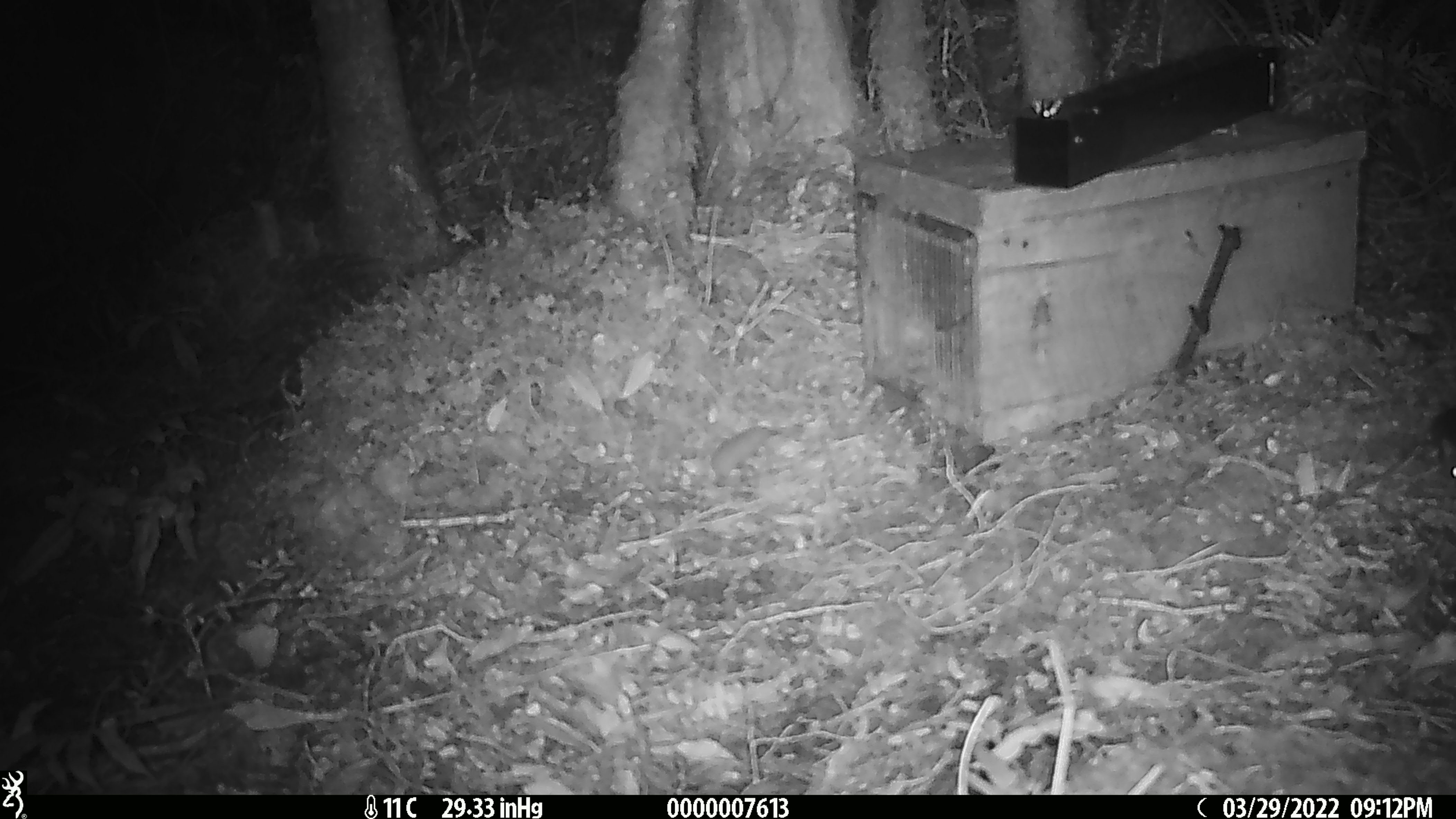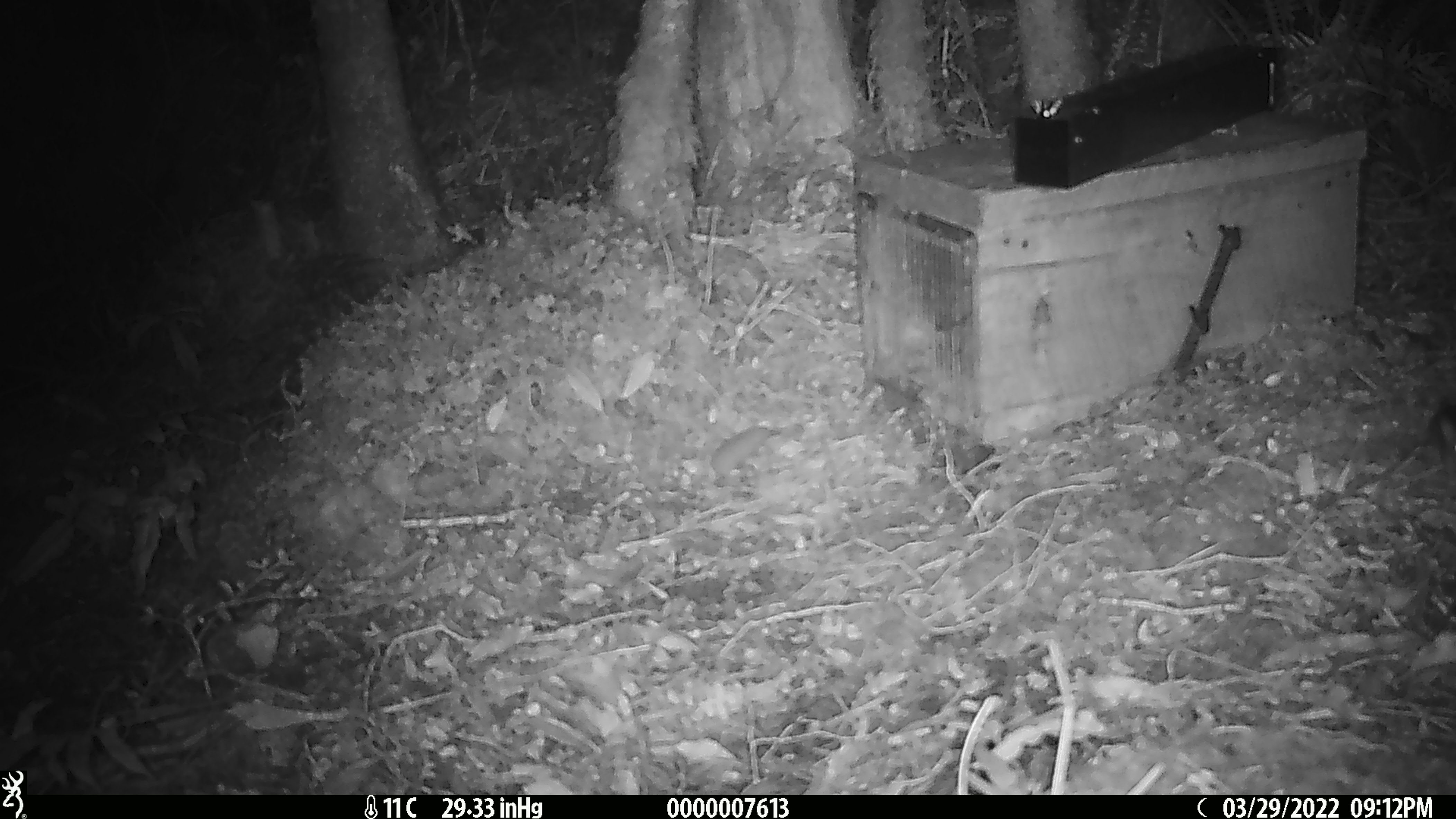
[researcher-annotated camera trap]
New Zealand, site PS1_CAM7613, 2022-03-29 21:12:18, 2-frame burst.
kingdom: Animalia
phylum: Chordata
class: Mammalia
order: Rodentia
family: Muridae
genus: Mus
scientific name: Mus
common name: mouse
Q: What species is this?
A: Mouse (Mus).